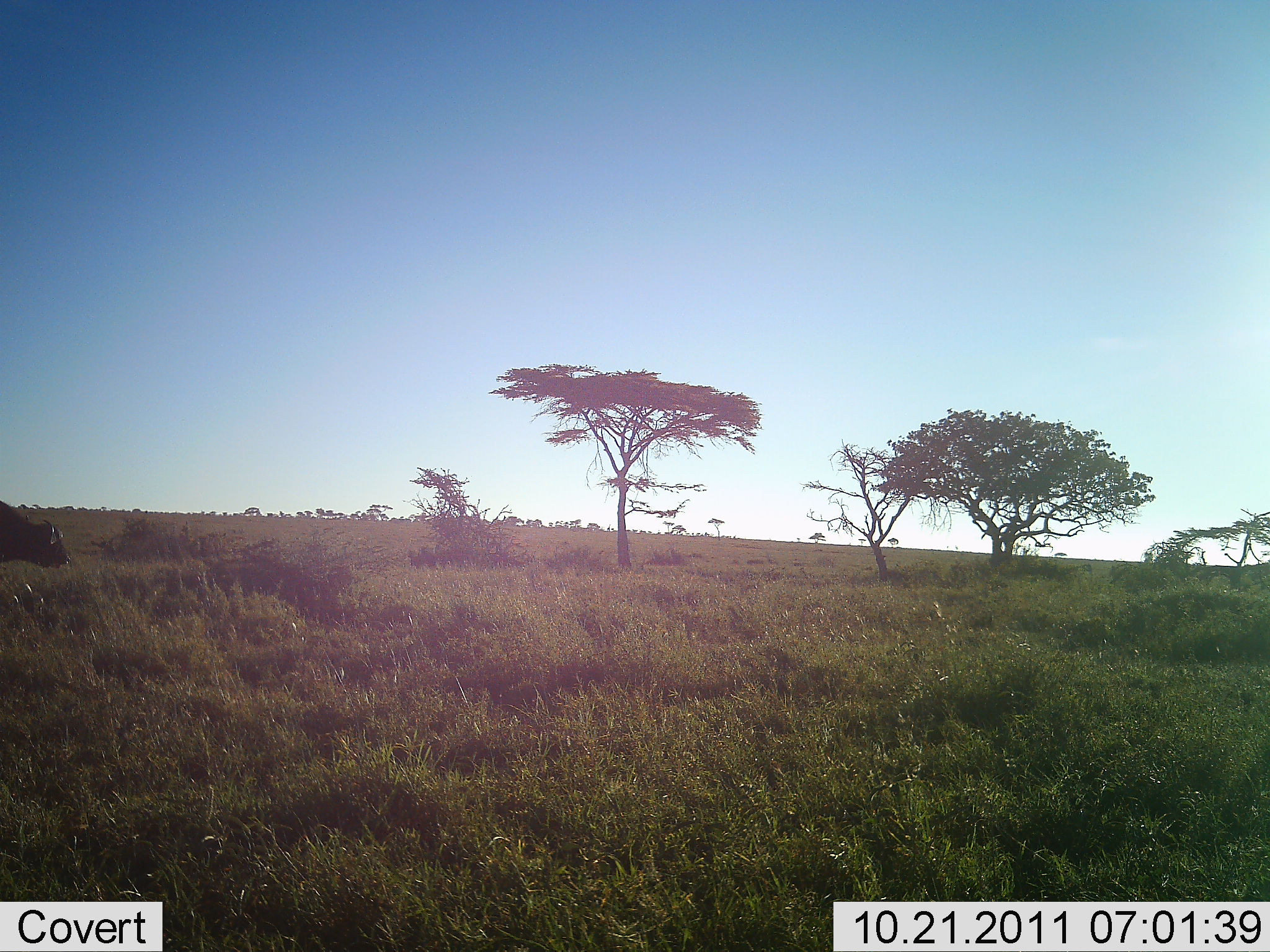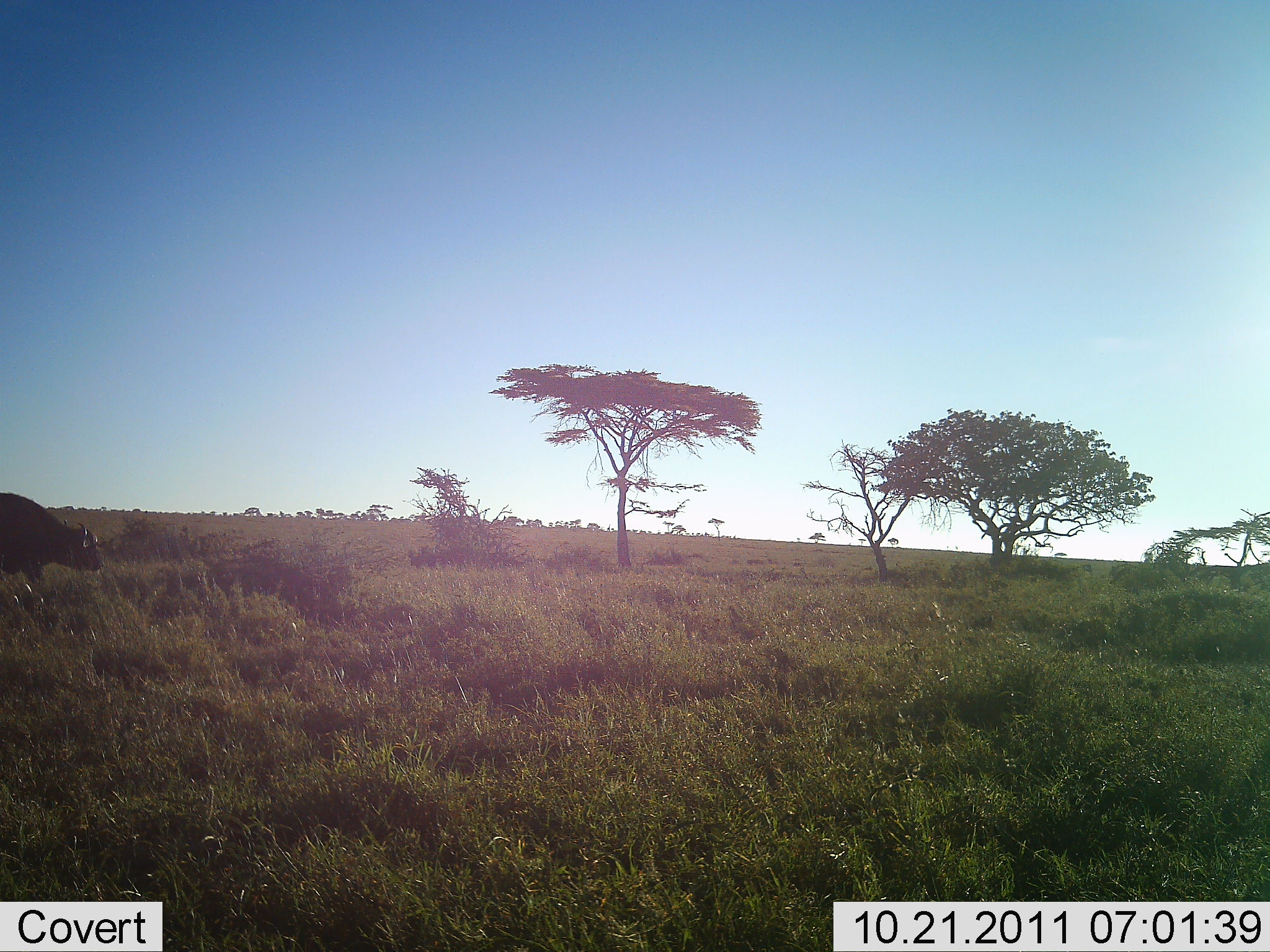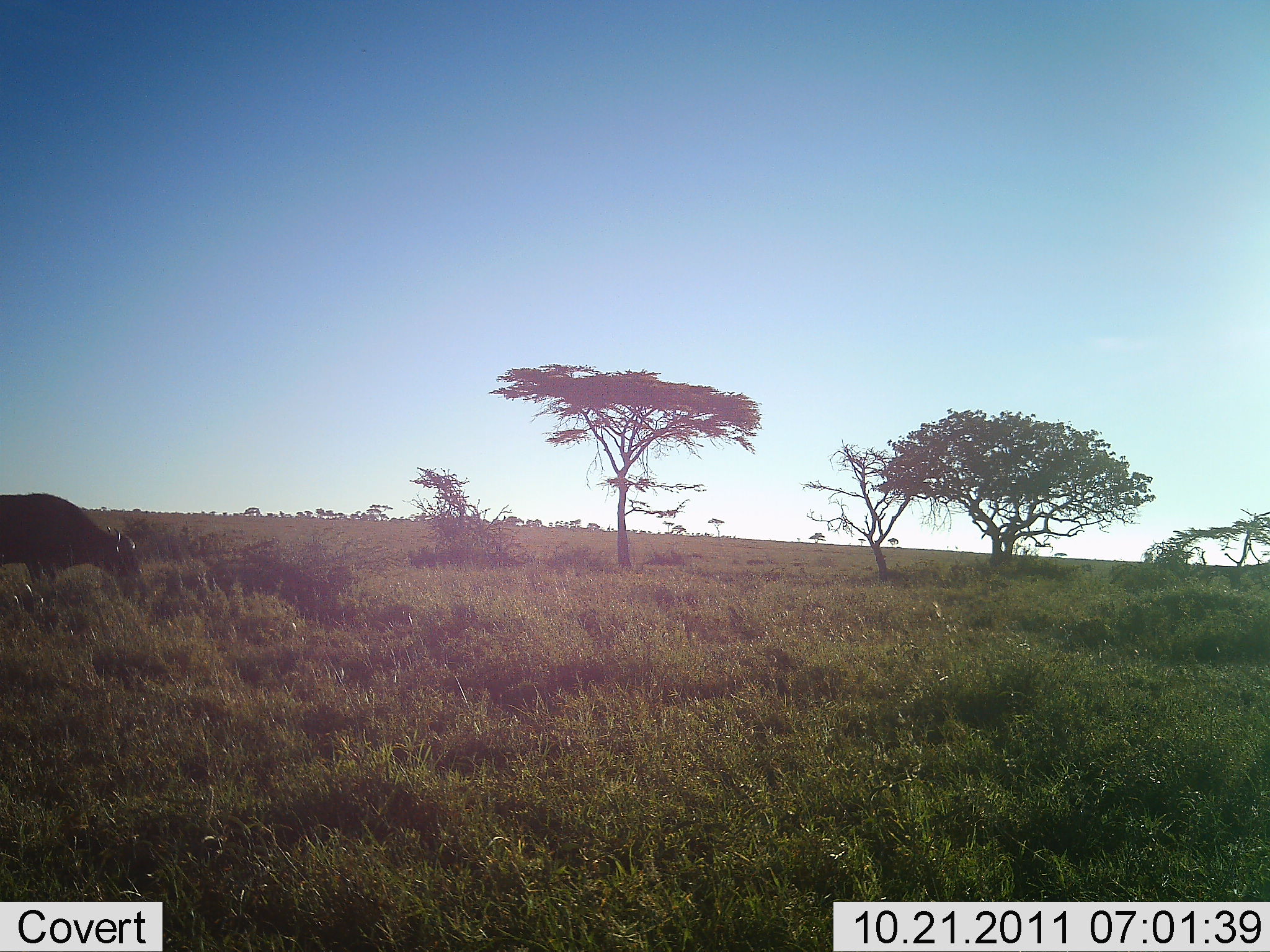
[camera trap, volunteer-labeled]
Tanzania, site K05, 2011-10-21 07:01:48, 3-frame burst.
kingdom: Animalia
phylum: Chordata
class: Mammalia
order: Artiodactyla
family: Bovidae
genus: Syncerus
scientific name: Syncerus caffer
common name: cape buffalo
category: buffalo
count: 1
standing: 30%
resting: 0%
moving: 60%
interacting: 0%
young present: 0%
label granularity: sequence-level